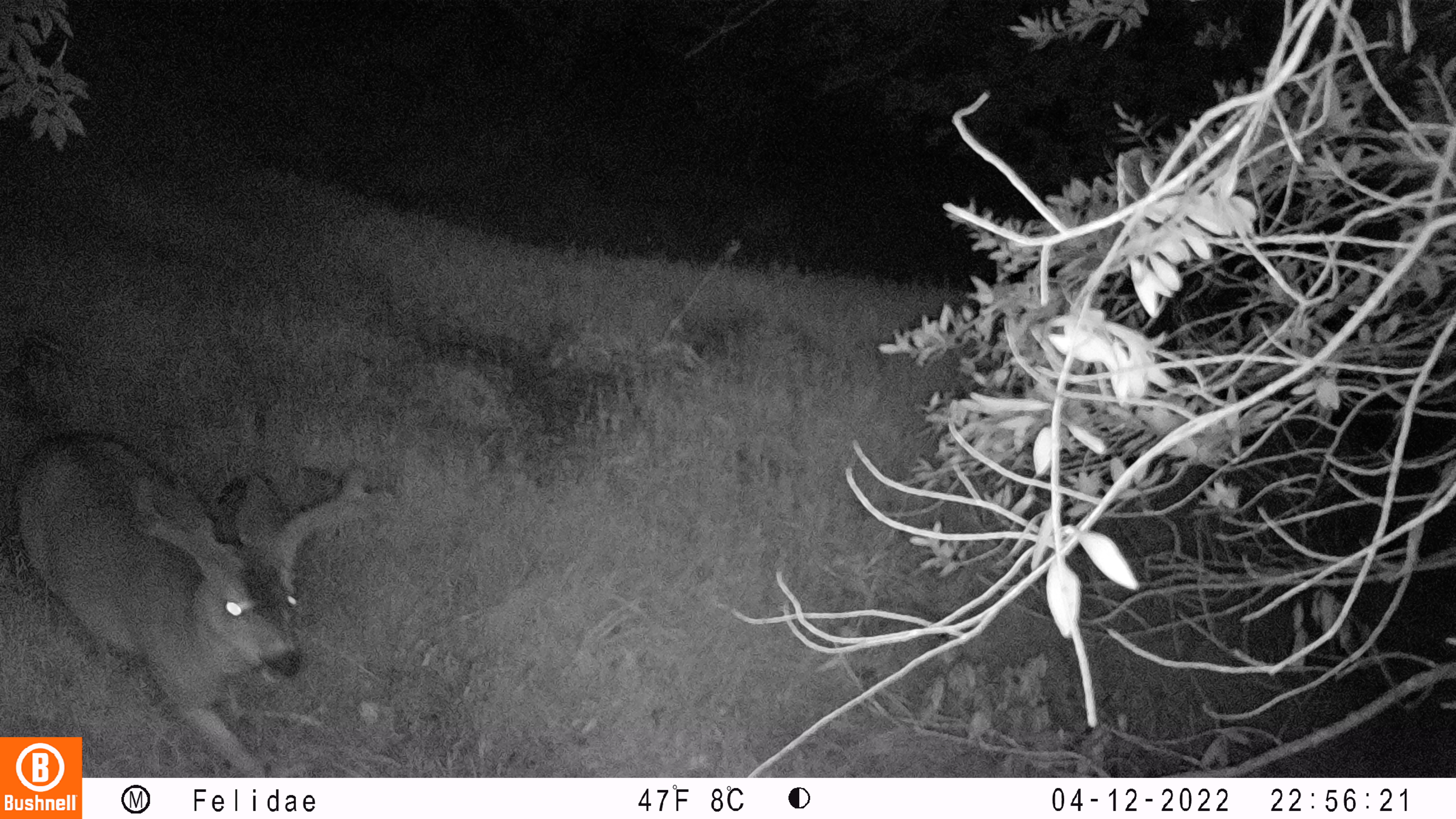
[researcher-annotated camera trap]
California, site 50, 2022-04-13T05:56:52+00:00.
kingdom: Animalia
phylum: Chordata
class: Mammalia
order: Artiodactyla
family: Cervidae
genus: Odocoileus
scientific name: Odocoileus hemionus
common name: mule deer